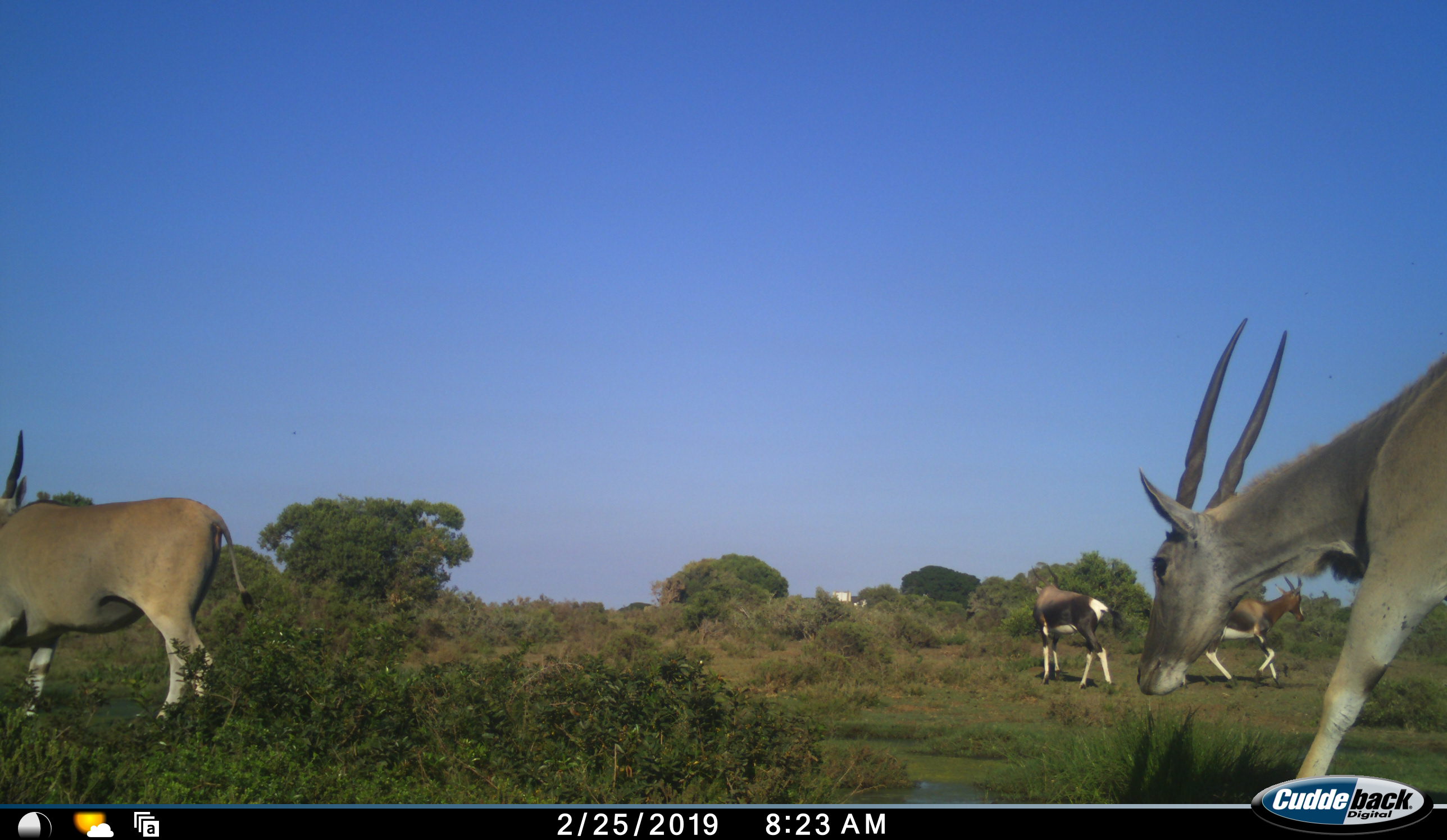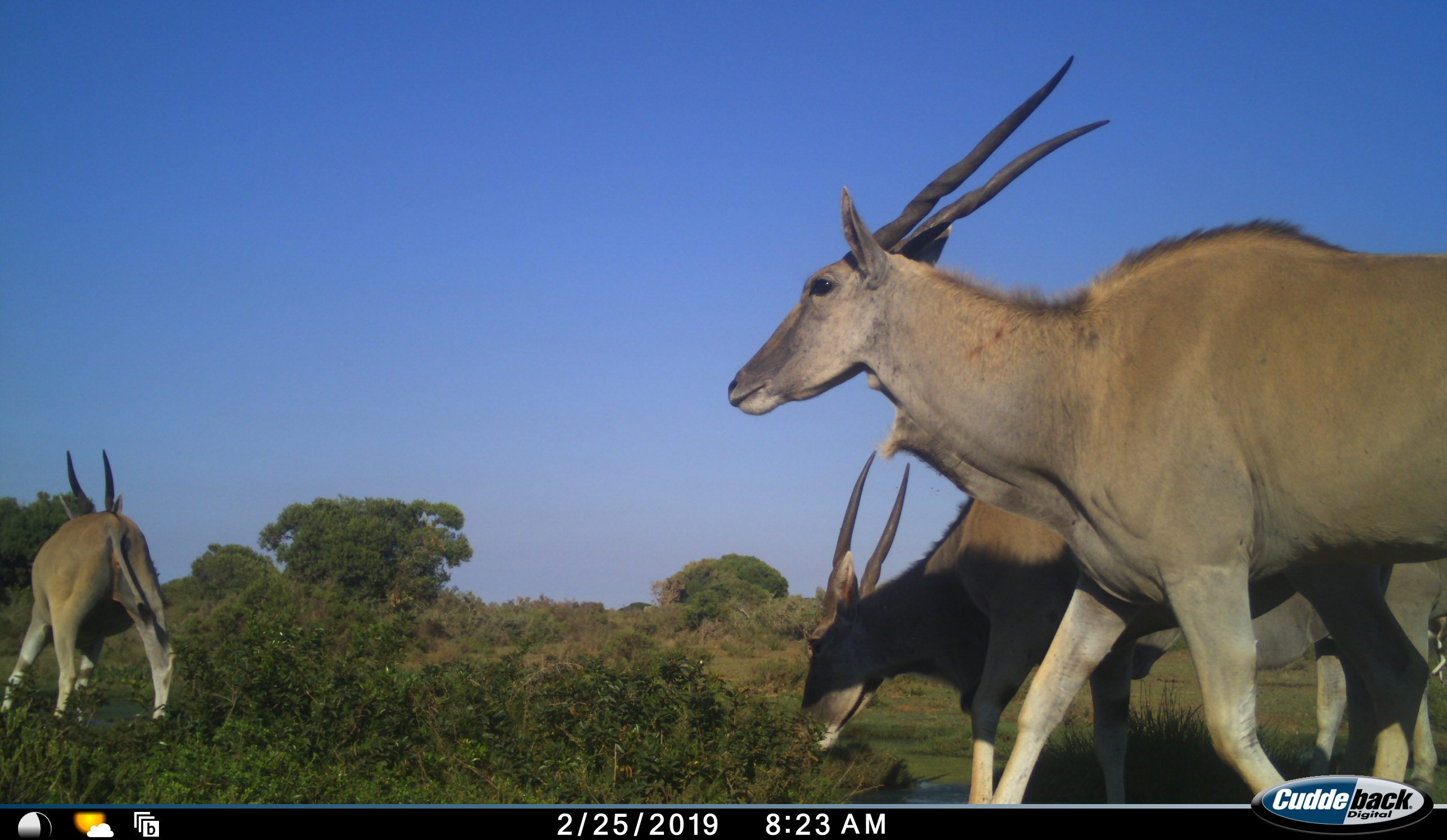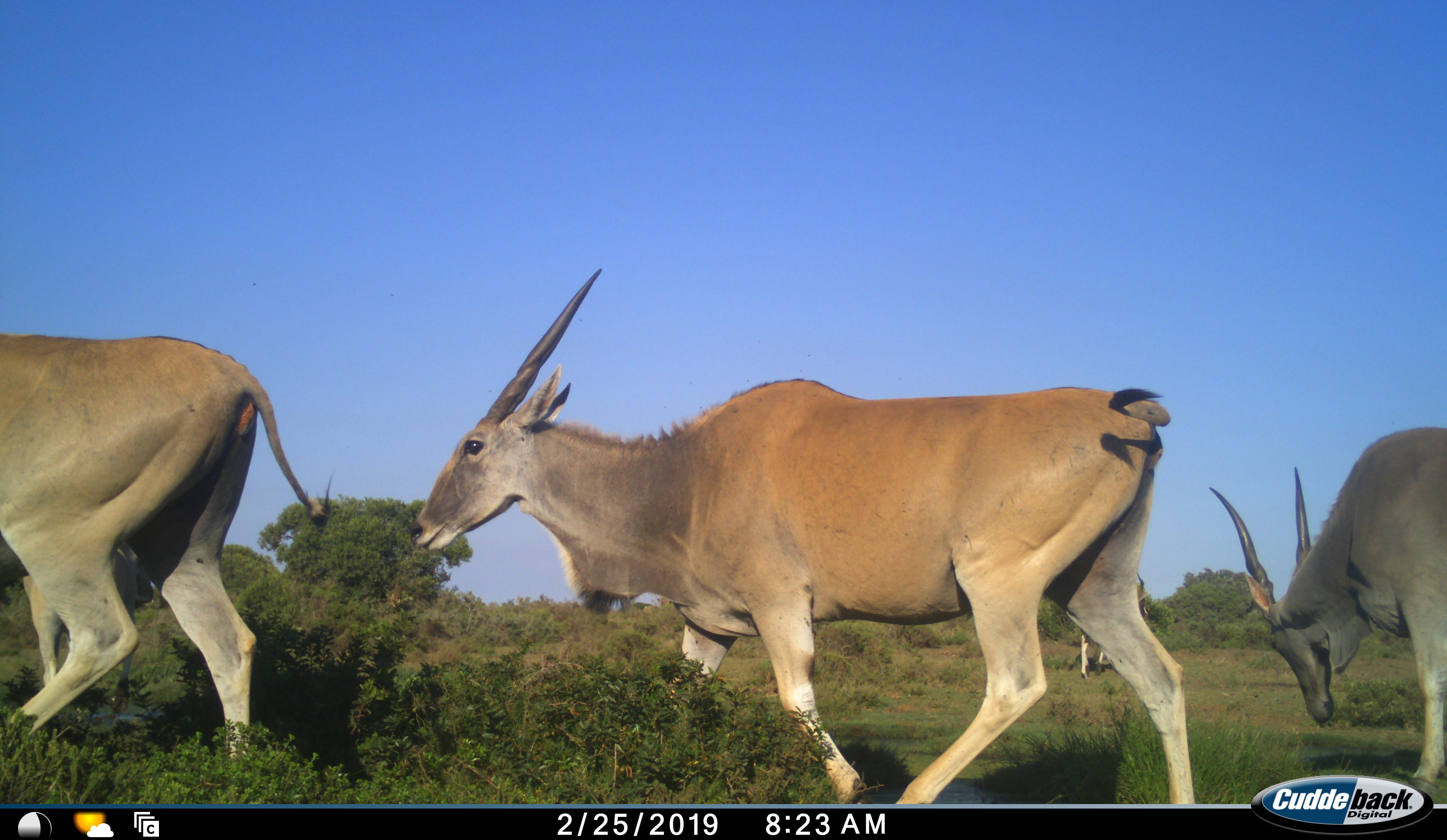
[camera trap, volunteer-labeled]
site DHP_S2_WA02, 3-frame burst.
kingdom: Animalia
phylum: Chordata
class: Mammalia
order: Artiodactyla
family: Bovidae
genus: Tragelaphus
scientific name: Tragelaphus oryx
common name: eland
Eland (Tragelaphus oryx), count 4. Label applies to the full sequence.